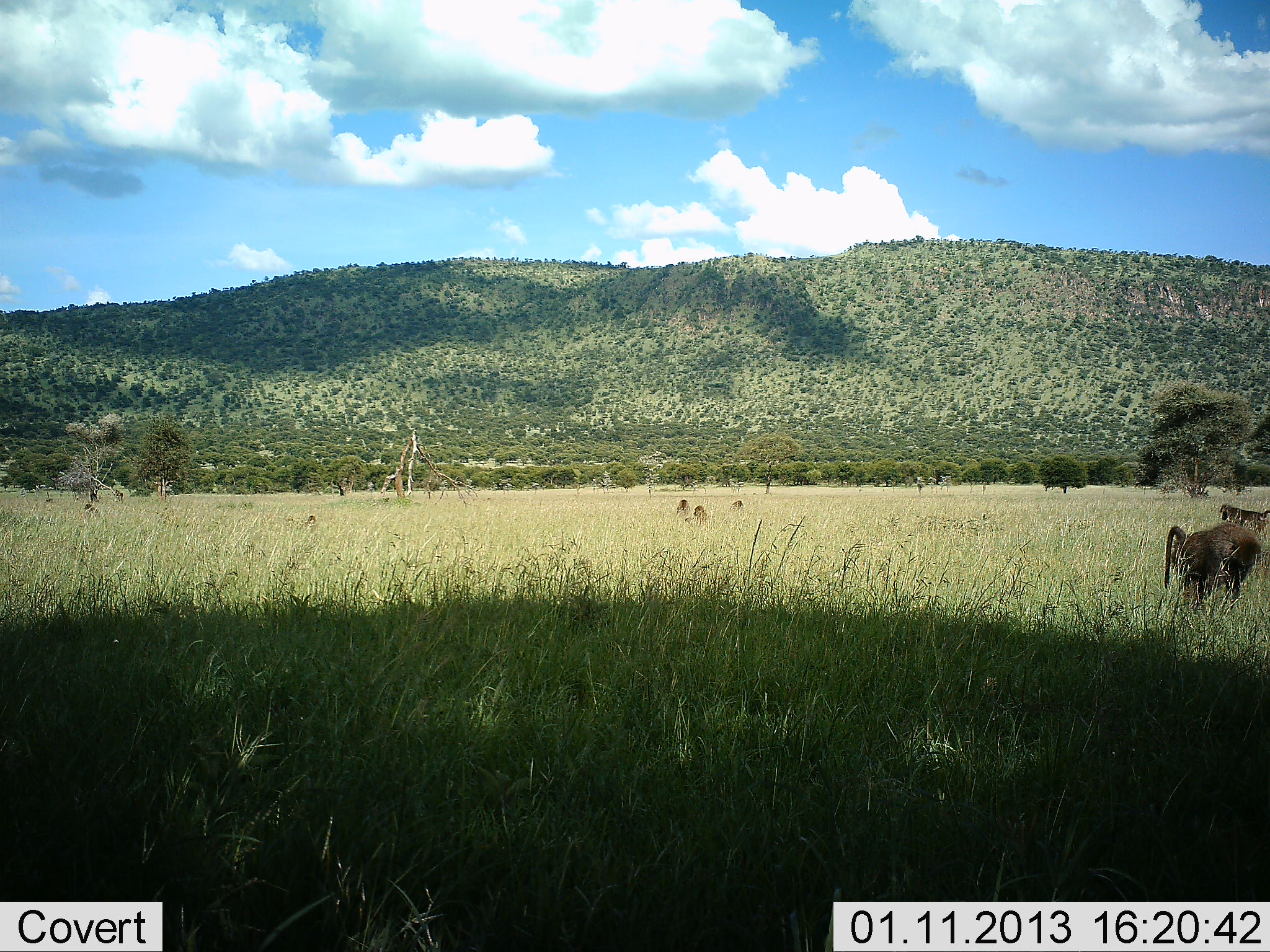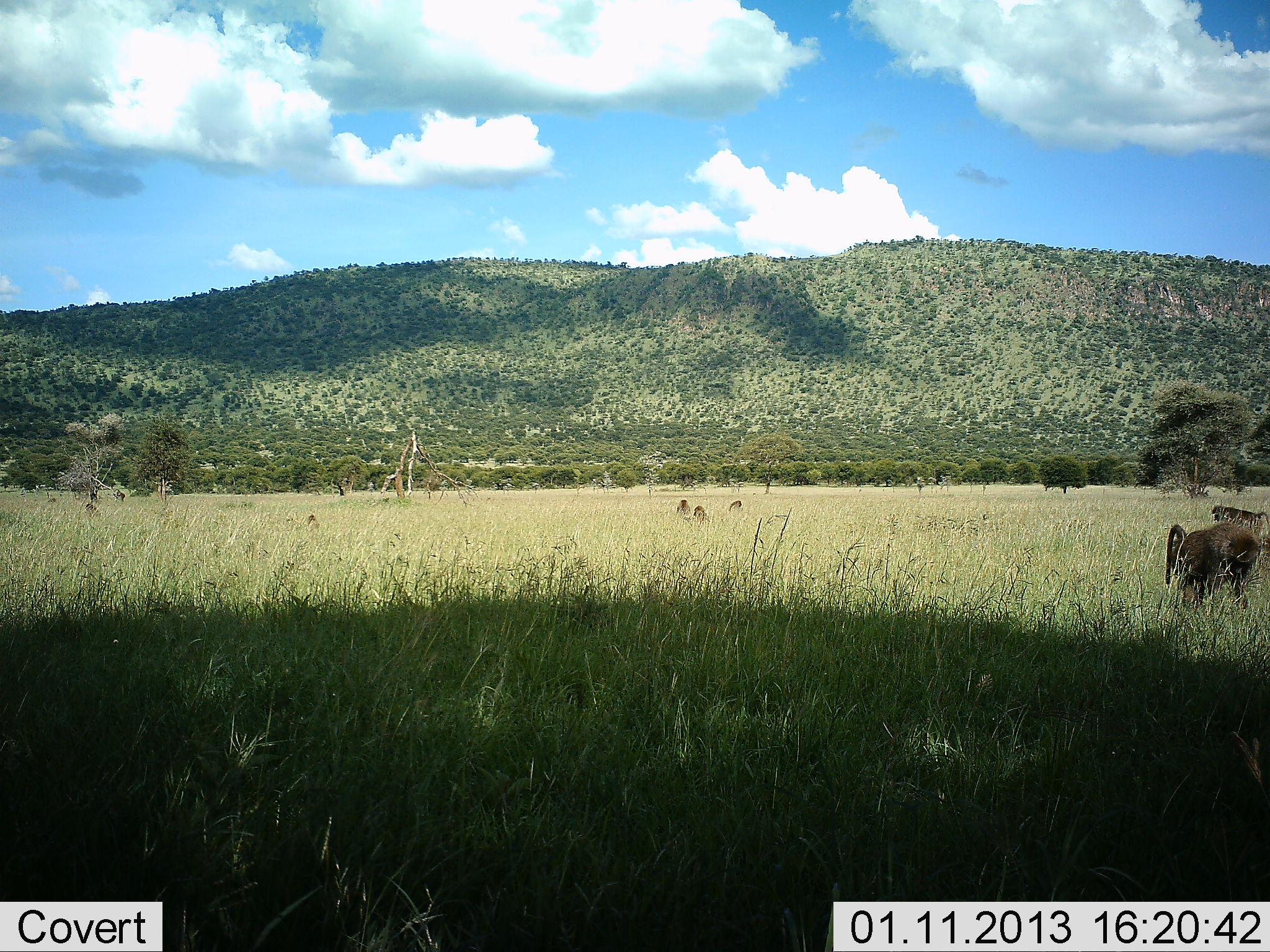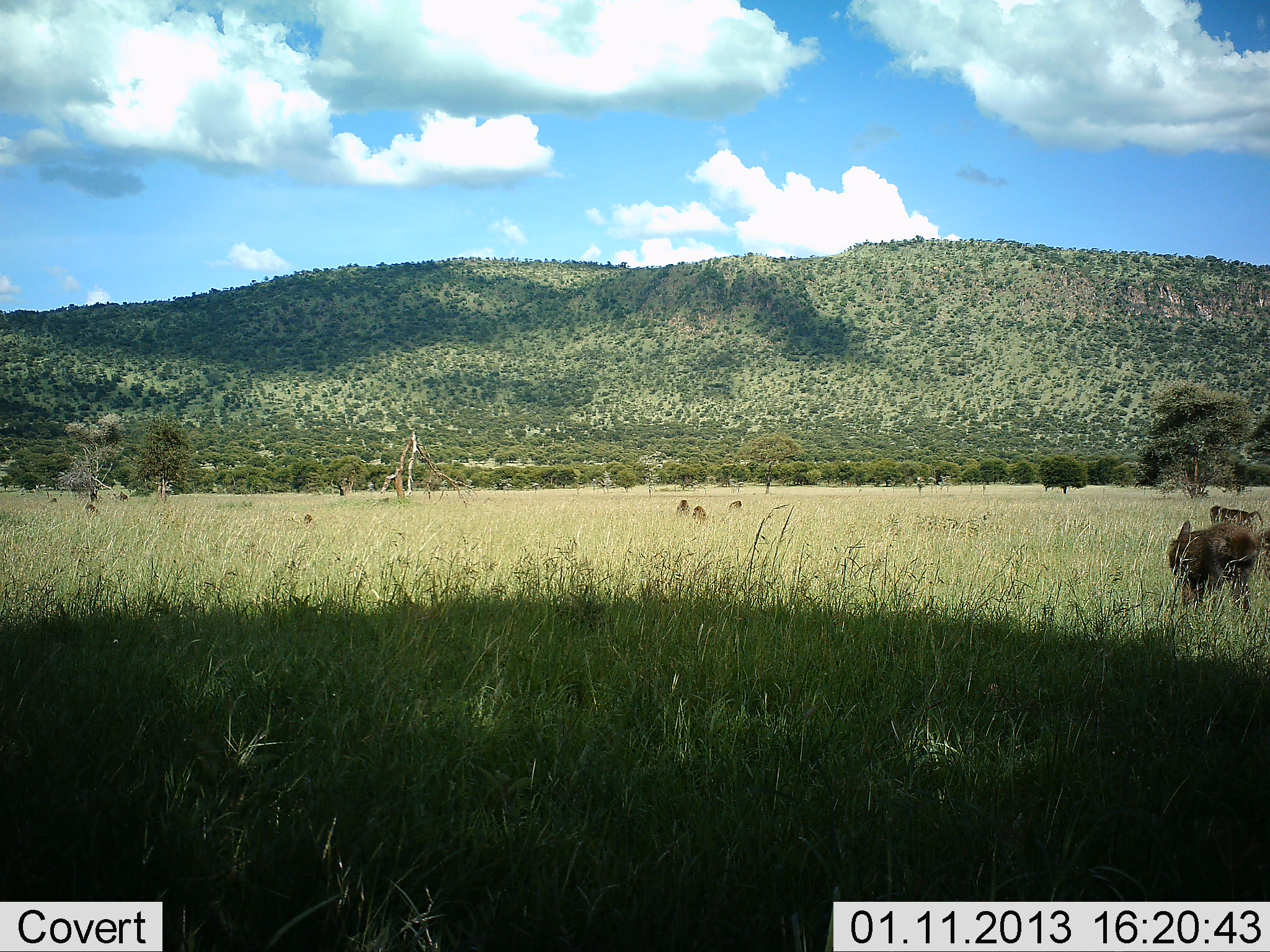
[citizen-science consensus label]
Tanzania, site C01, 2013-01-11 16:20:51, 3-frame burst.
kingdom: Animalia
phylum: Chordata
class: Mammalia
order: Primates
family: Cercopithecidae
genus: Papio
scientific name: Papio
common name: baboon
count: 7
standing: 62%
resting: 20%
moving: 42%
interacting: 5%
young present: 3%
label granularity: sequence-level